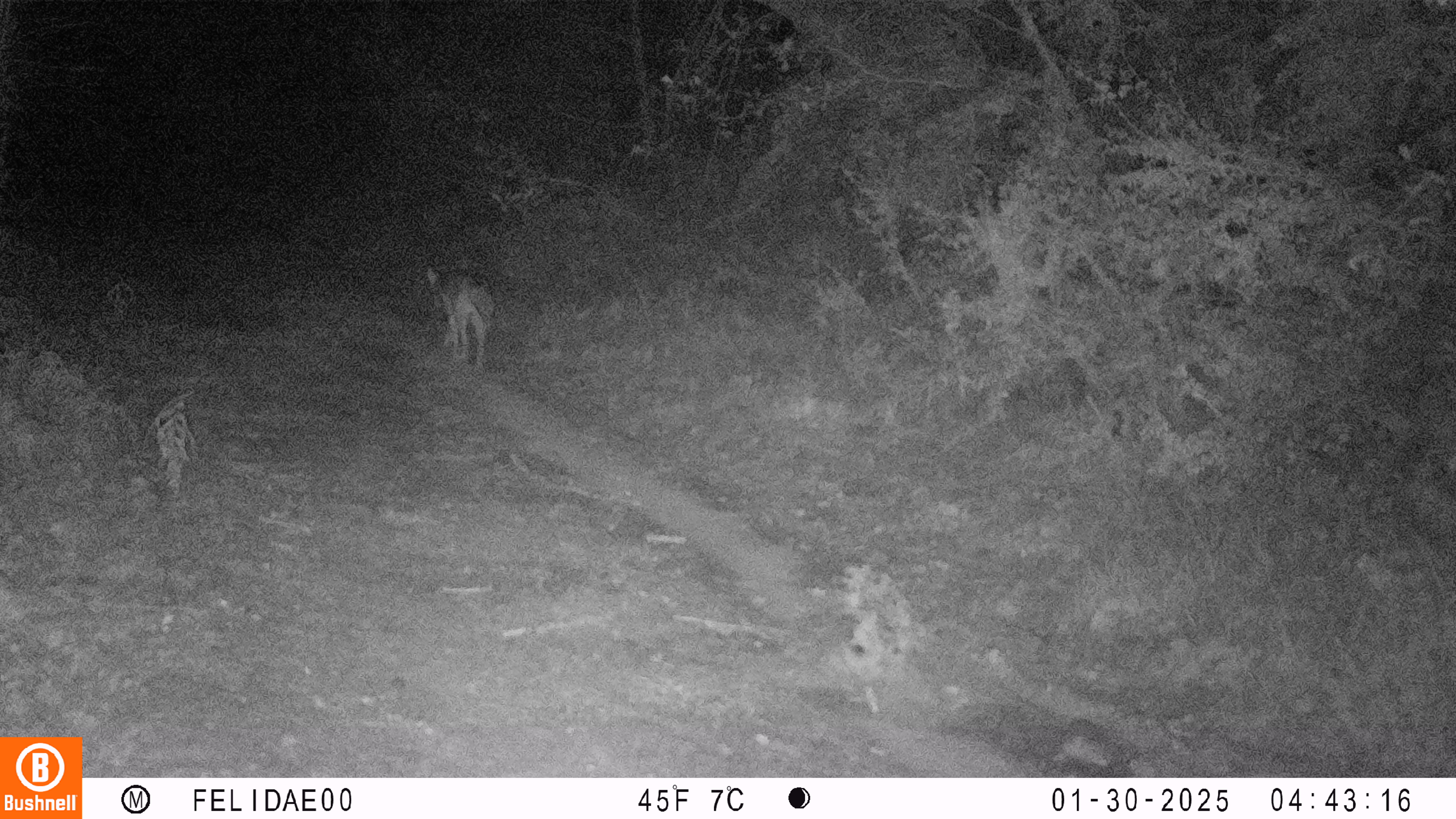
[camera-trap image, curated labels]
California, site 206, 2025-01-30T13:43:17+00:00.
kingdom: Animalia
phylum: Chordata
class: Mammalia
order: Carnivora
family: Canidae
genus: Canis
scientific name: Canis latrans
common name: coyote